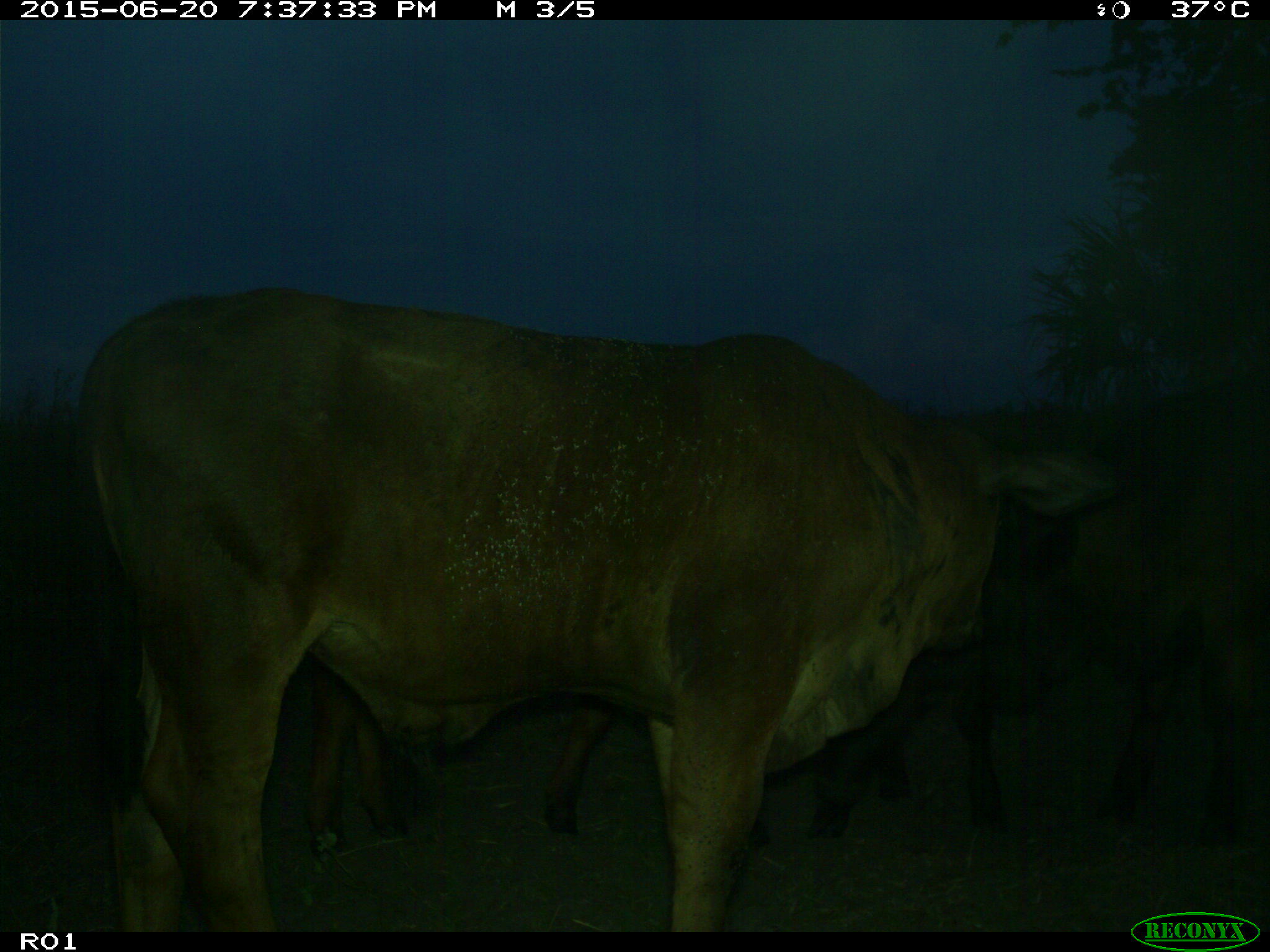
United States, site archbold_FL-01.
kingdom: Animalia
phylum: Chordata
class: Mammalia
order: Artiodactyla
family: Bovidae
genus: Bos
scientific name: Bos taurus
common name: domestic cow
Bos taurus (domestic cow).